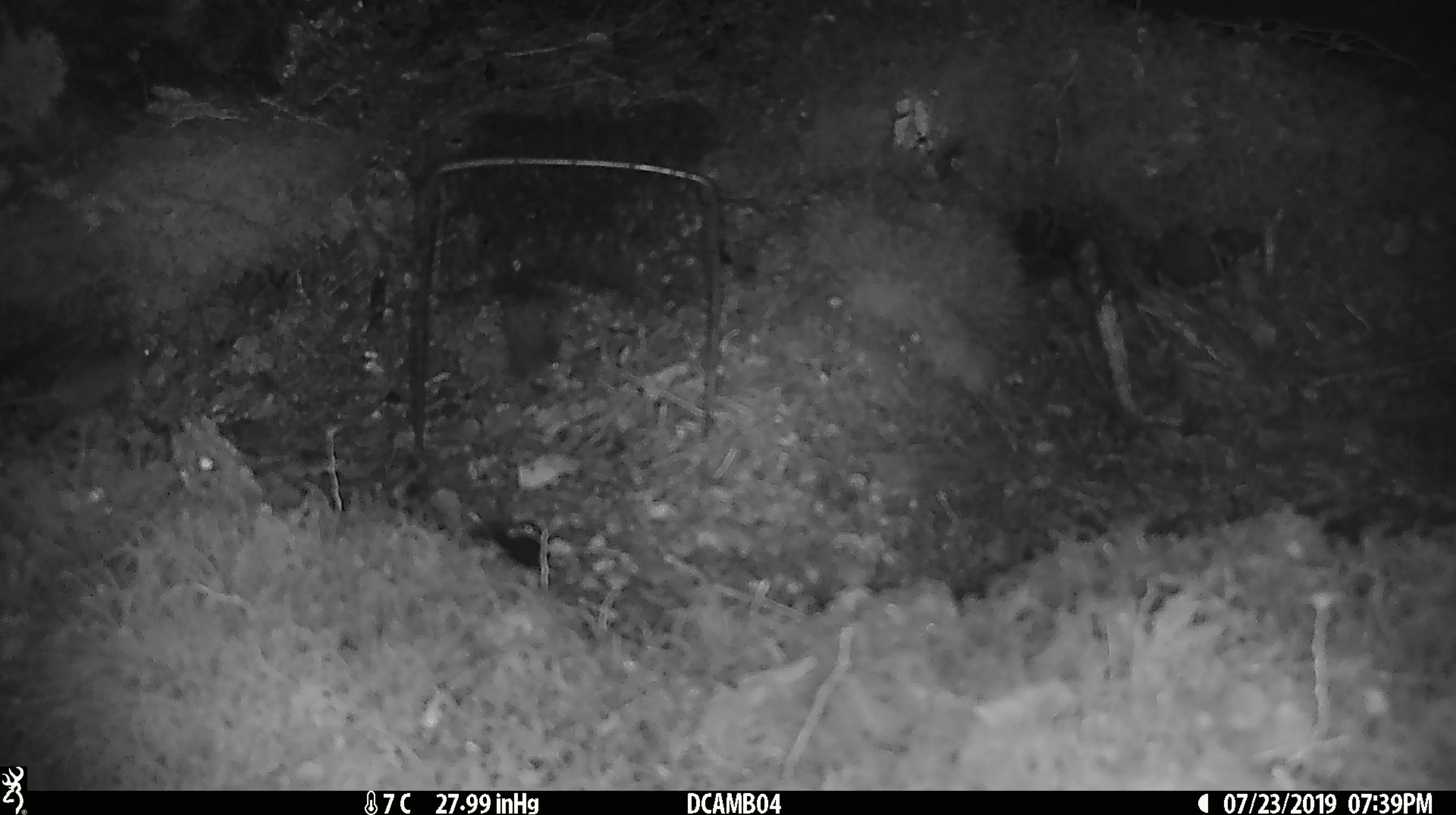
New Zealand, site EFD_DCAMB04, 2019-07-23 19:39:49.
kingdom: Animalia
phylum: Chordata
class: Mammalia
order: Rodentia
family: Muridae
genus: Mus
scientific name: Mus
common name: mouse